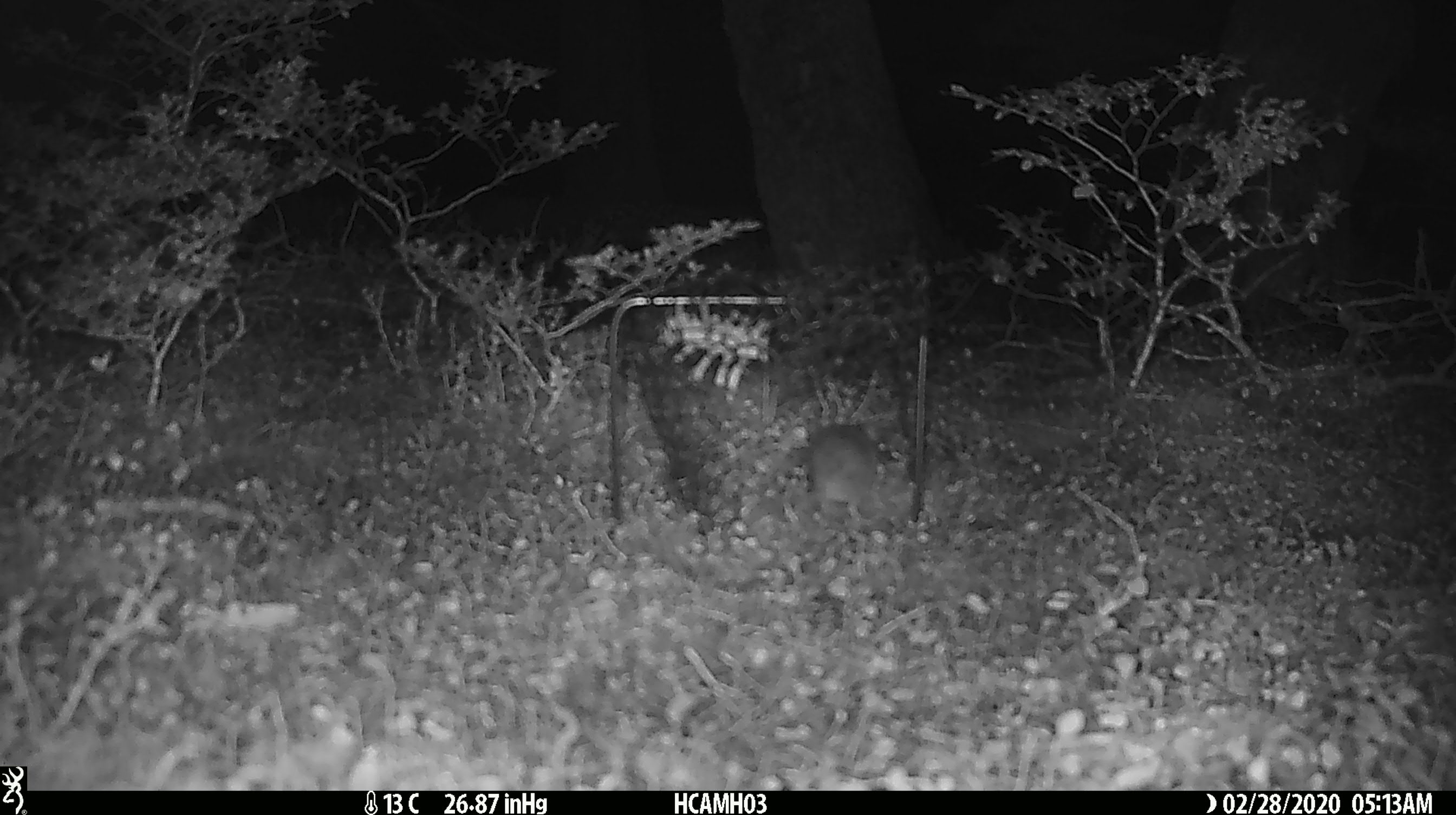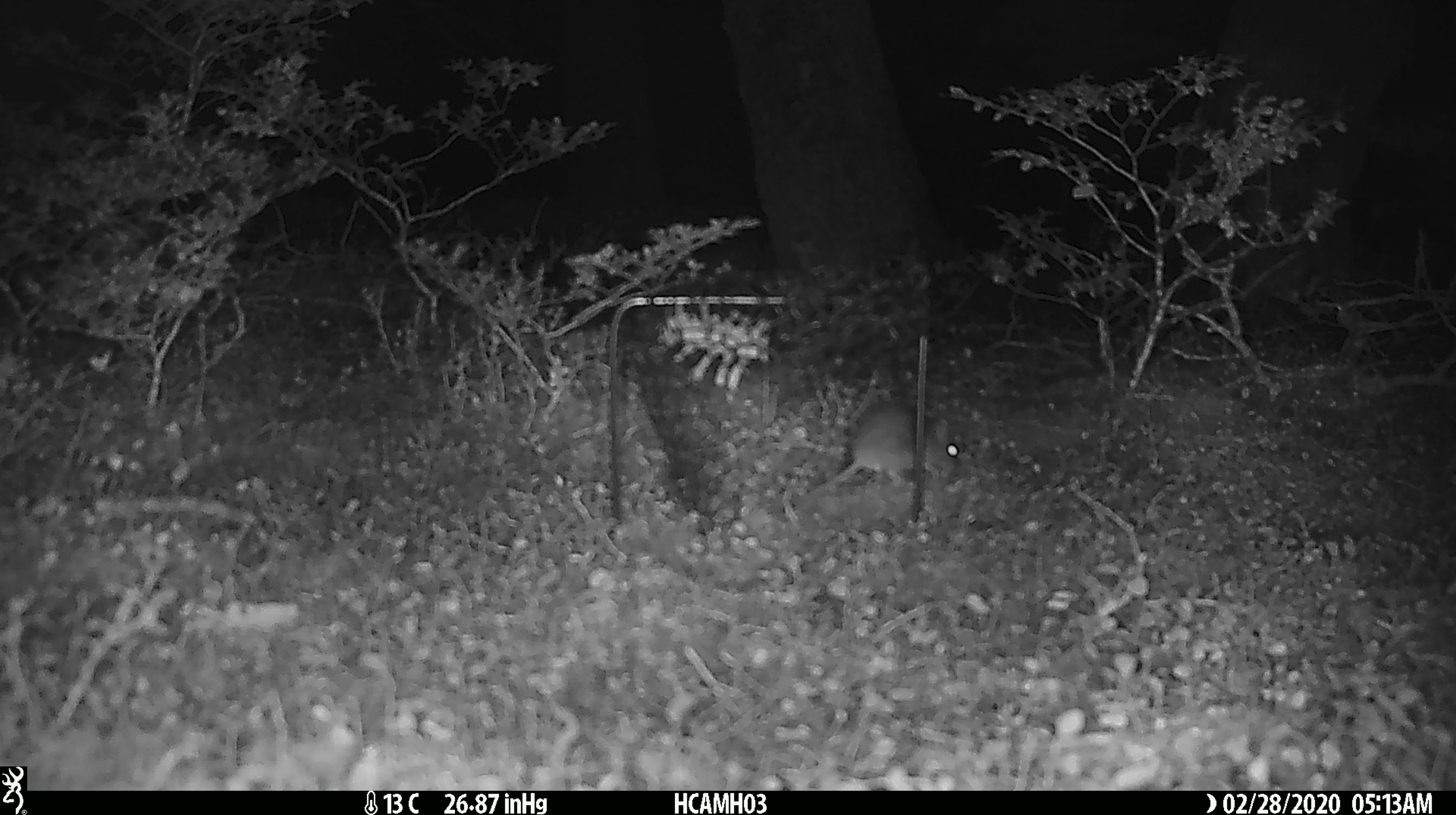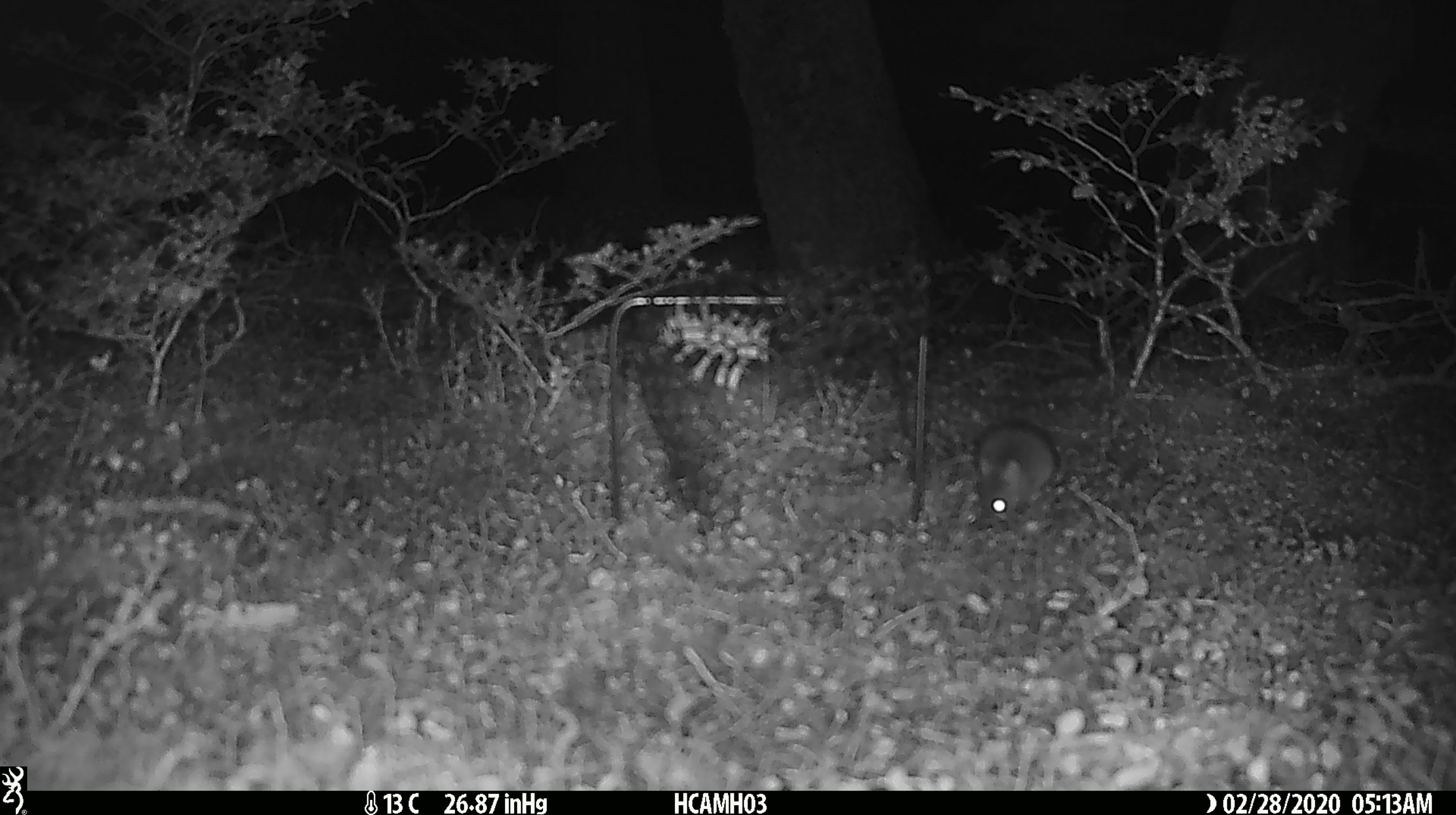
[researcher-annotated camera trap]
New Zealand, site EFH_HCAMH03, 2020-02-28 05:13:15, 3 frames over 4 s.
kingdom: Animalia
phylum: Chordata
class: Mammalia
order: Rodentia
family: Muridae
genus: Mus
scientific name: Mus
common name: mouse